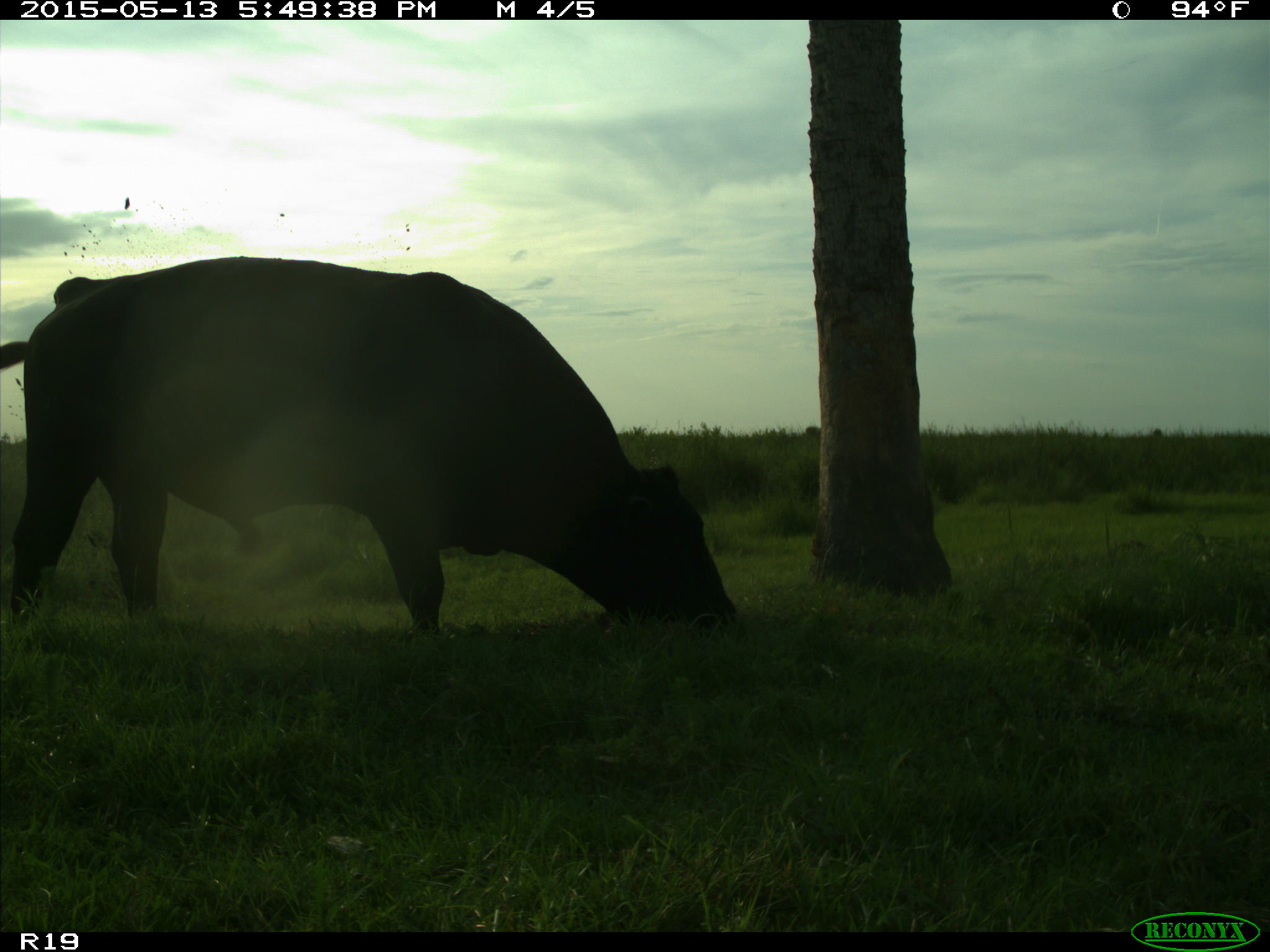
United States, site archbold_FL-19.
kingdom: Animalia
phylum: Chordata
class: Mammalia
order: Artiodactyla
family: Bovidae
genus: Bos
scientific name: Bos taurus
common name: domestic cow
Bos taurus (domestic cow).